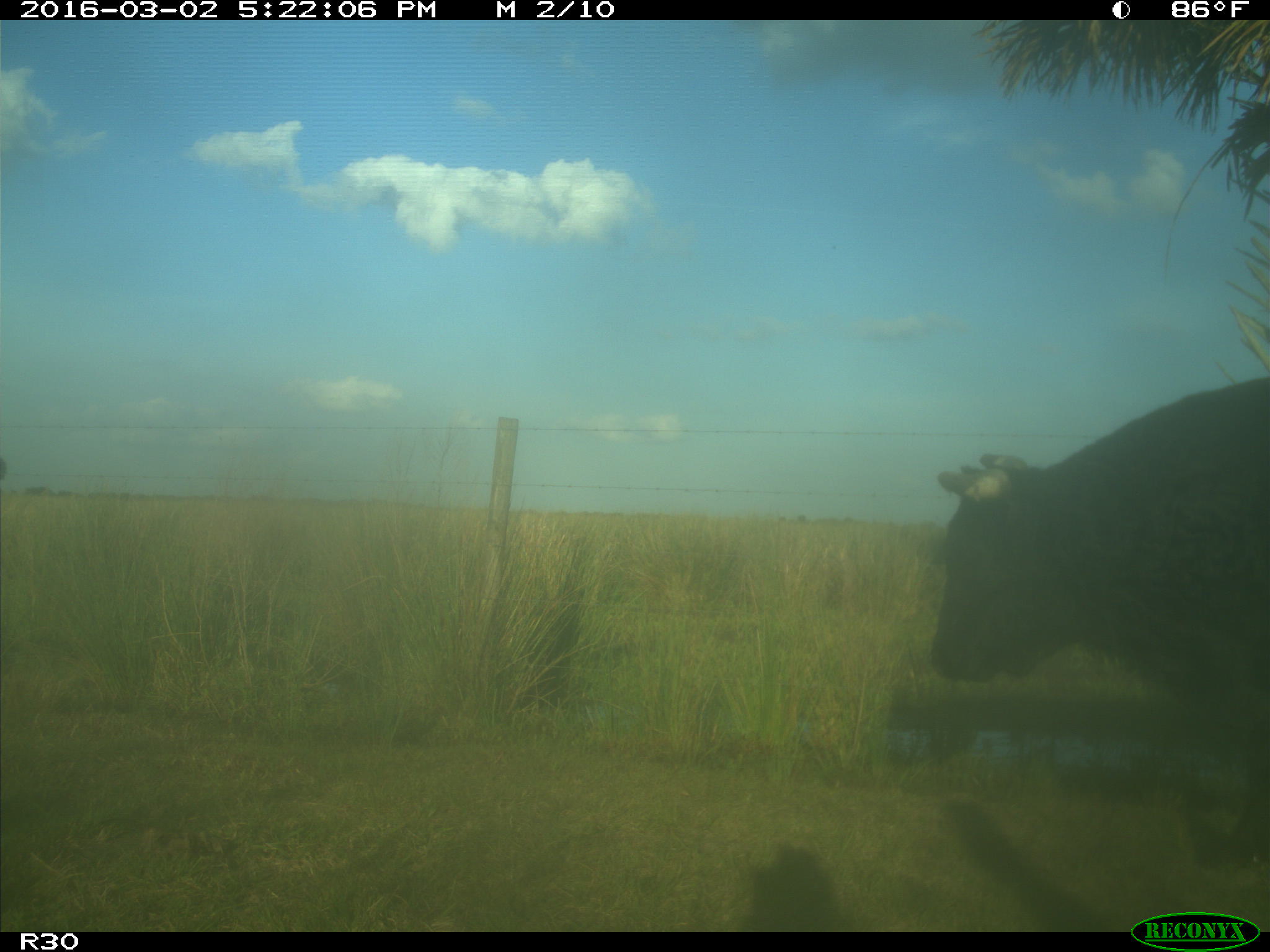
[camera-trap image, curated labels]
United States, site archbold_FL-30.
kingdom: Animalia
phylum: Chordata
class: Mammalia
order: Artiodactyla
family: Bovidae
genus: Bos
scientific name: Bos taurus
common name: domestic cow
Bos taurus (domestic cow).